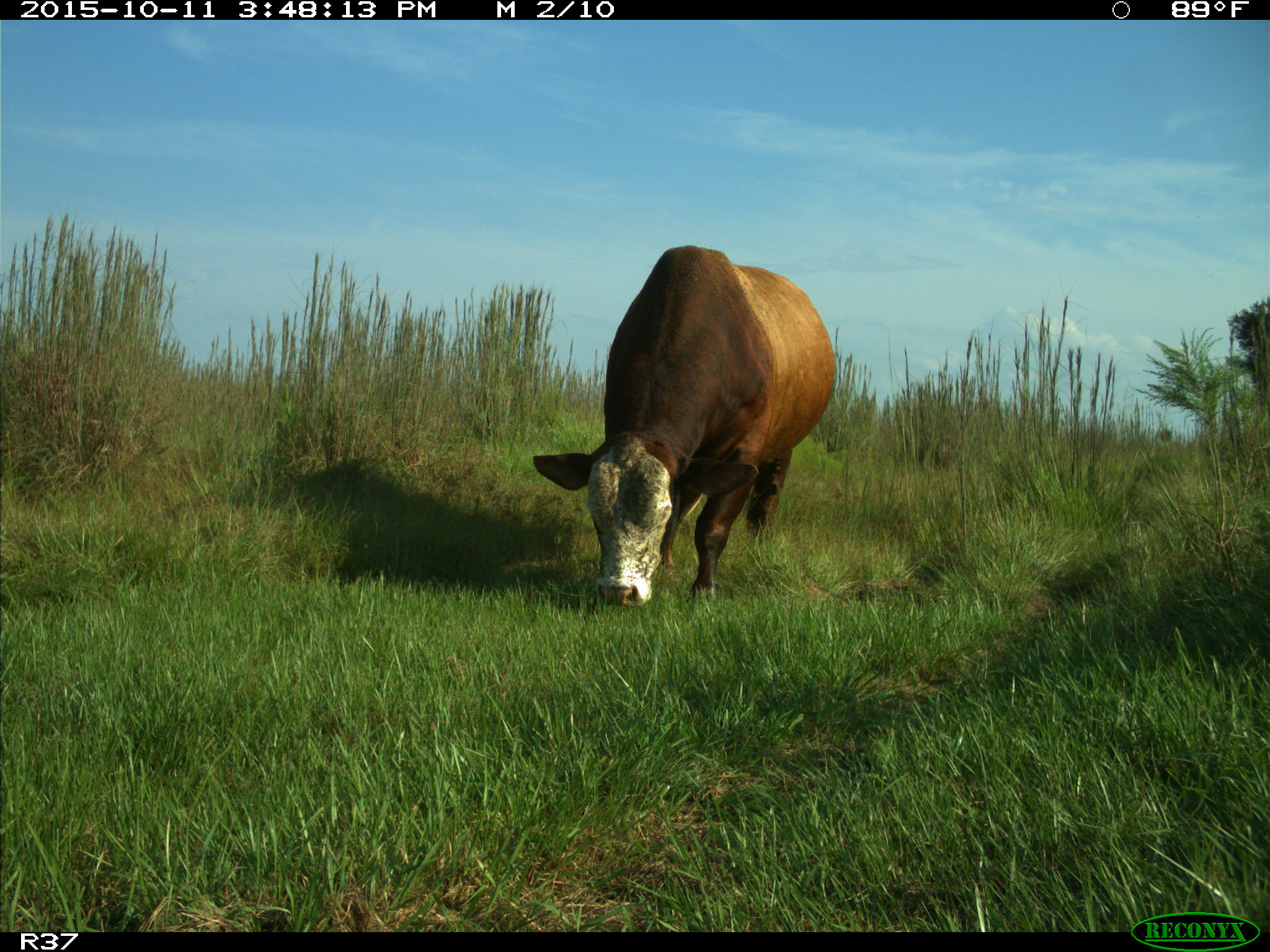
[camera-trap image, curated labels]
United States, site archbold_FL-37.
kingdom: Animalia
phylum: Chordata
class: Mammalia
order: Artiodactyla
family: Bovidae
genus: Bos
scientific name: Bos taurus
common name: domestic cow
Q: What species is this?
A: Bos taurus (domestic cow).